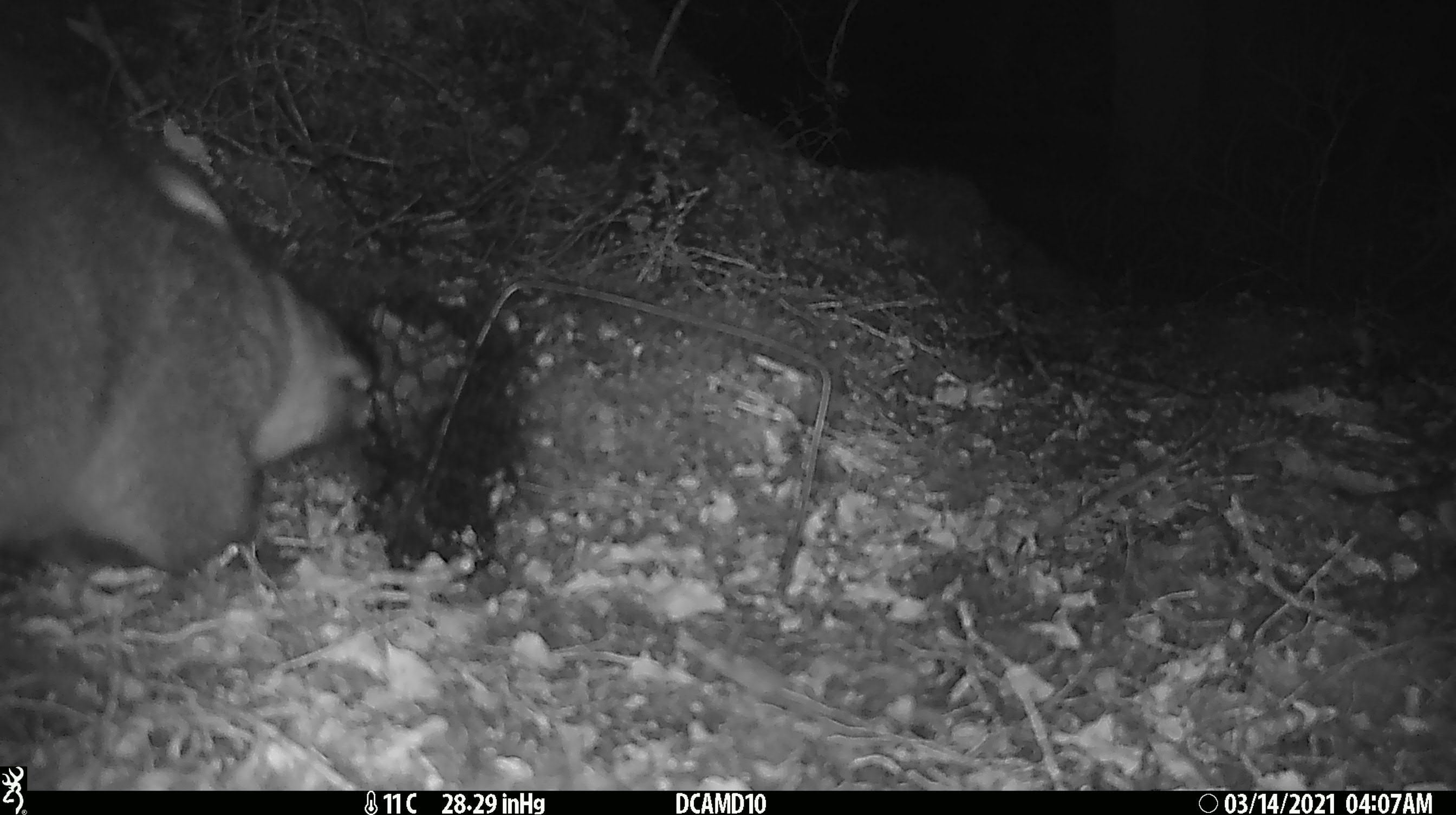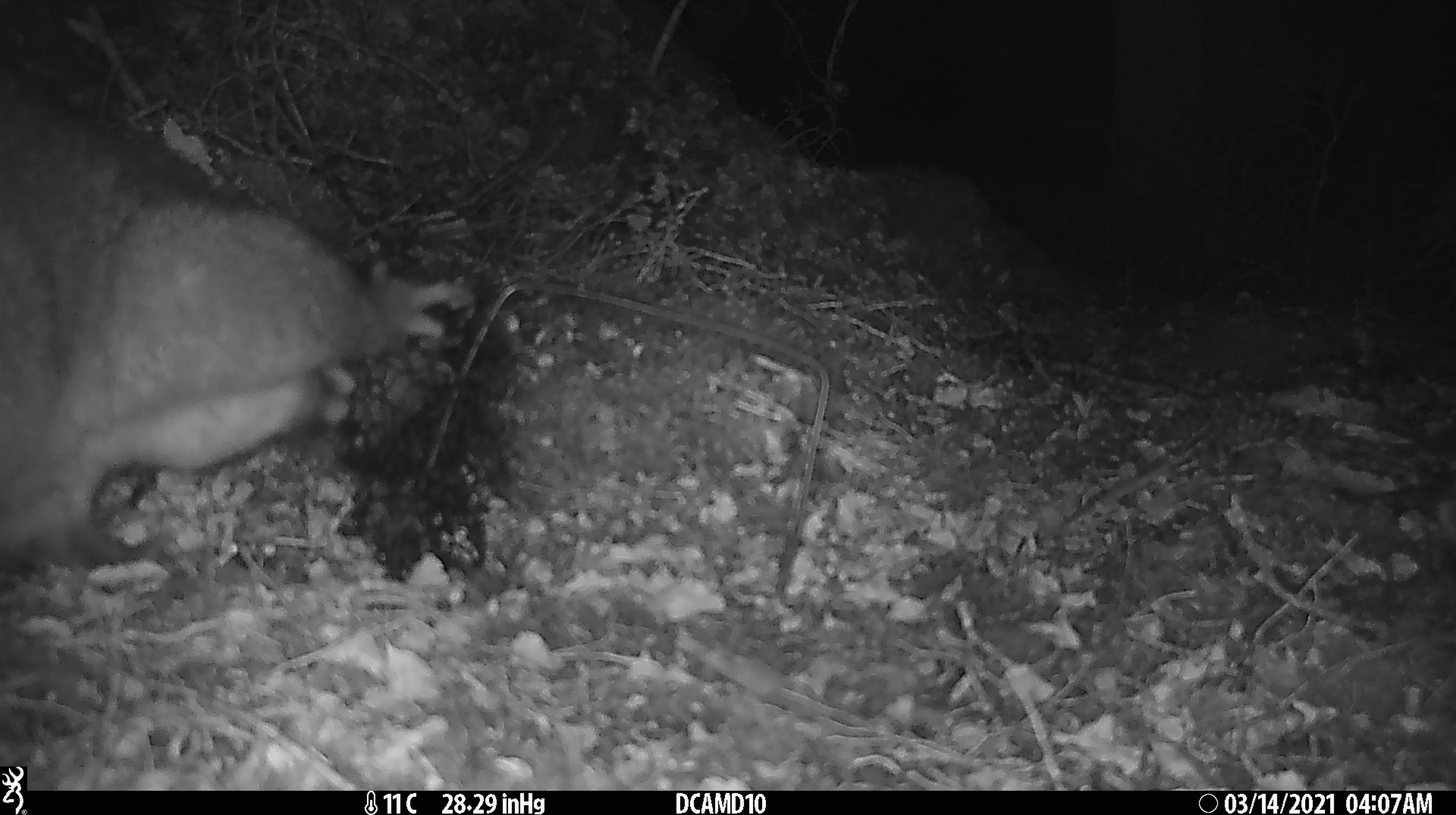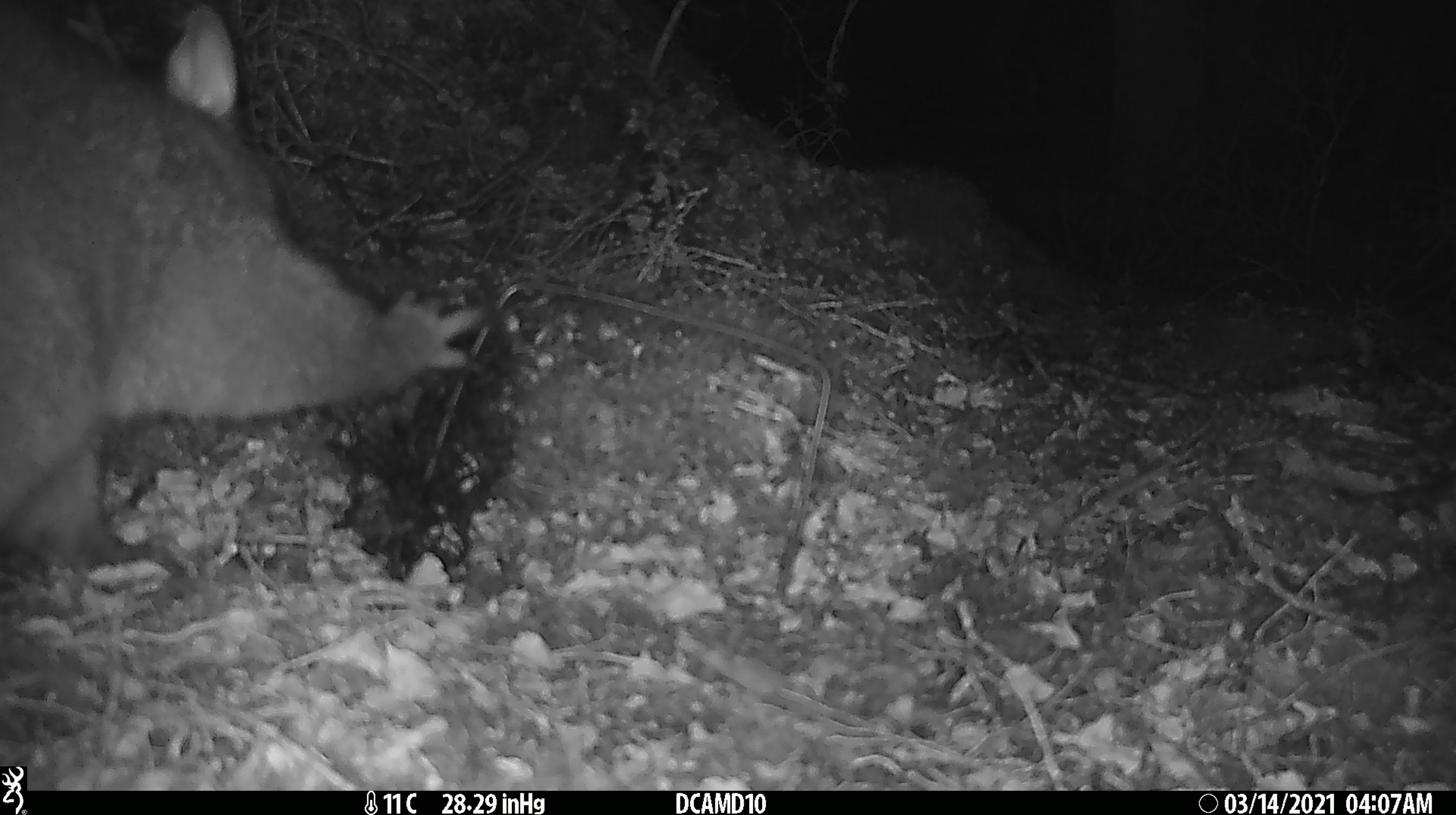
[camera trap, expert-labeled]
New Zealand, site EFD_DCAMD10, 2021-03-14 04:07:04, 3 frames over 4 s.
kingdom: Animalia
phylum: Chordata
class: Mammalia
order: Diprotodontia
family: Phalangeridae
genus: Trichosurus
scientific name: Trichosurus vulpecula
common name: common brushtail possum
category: possum